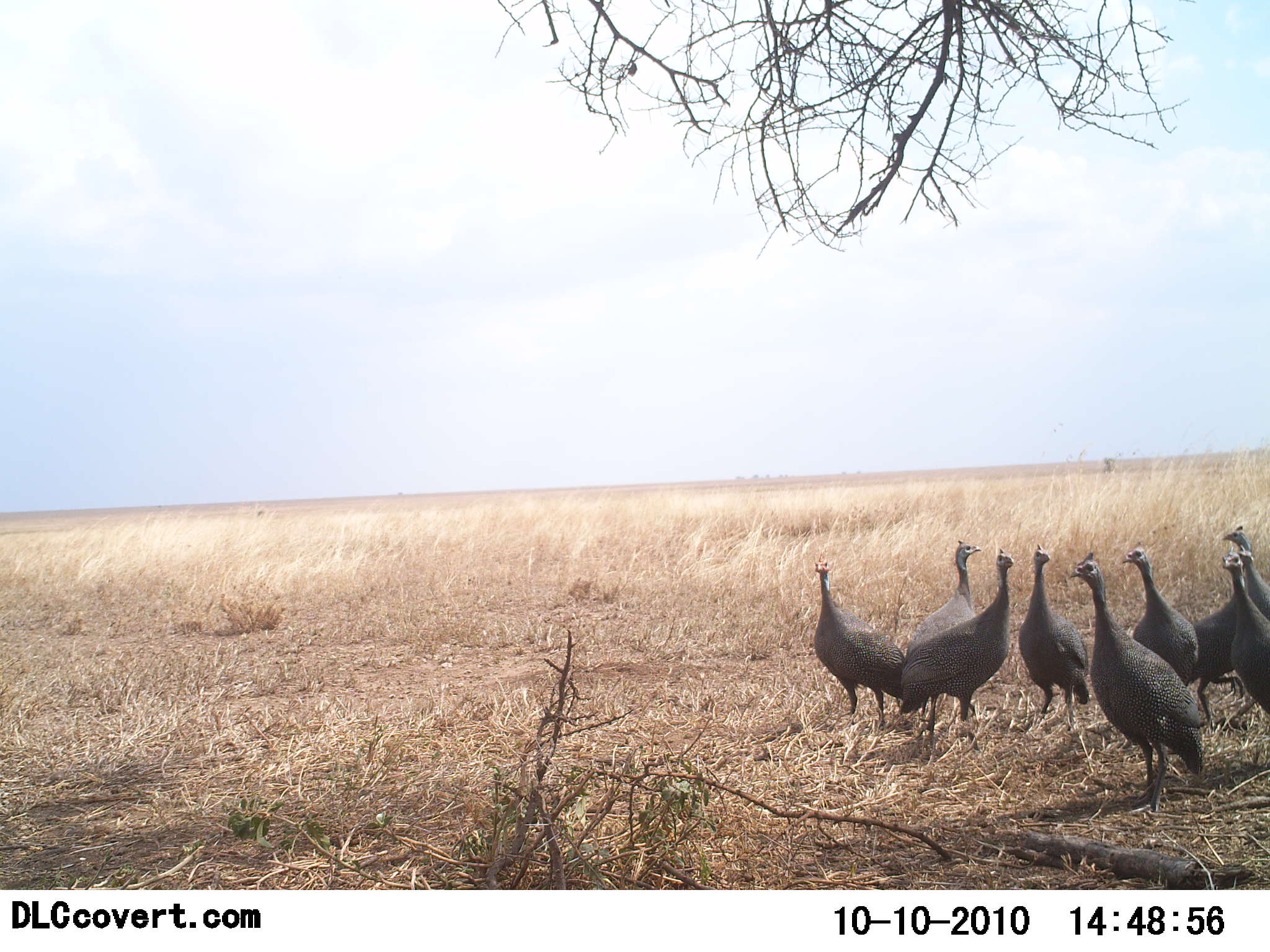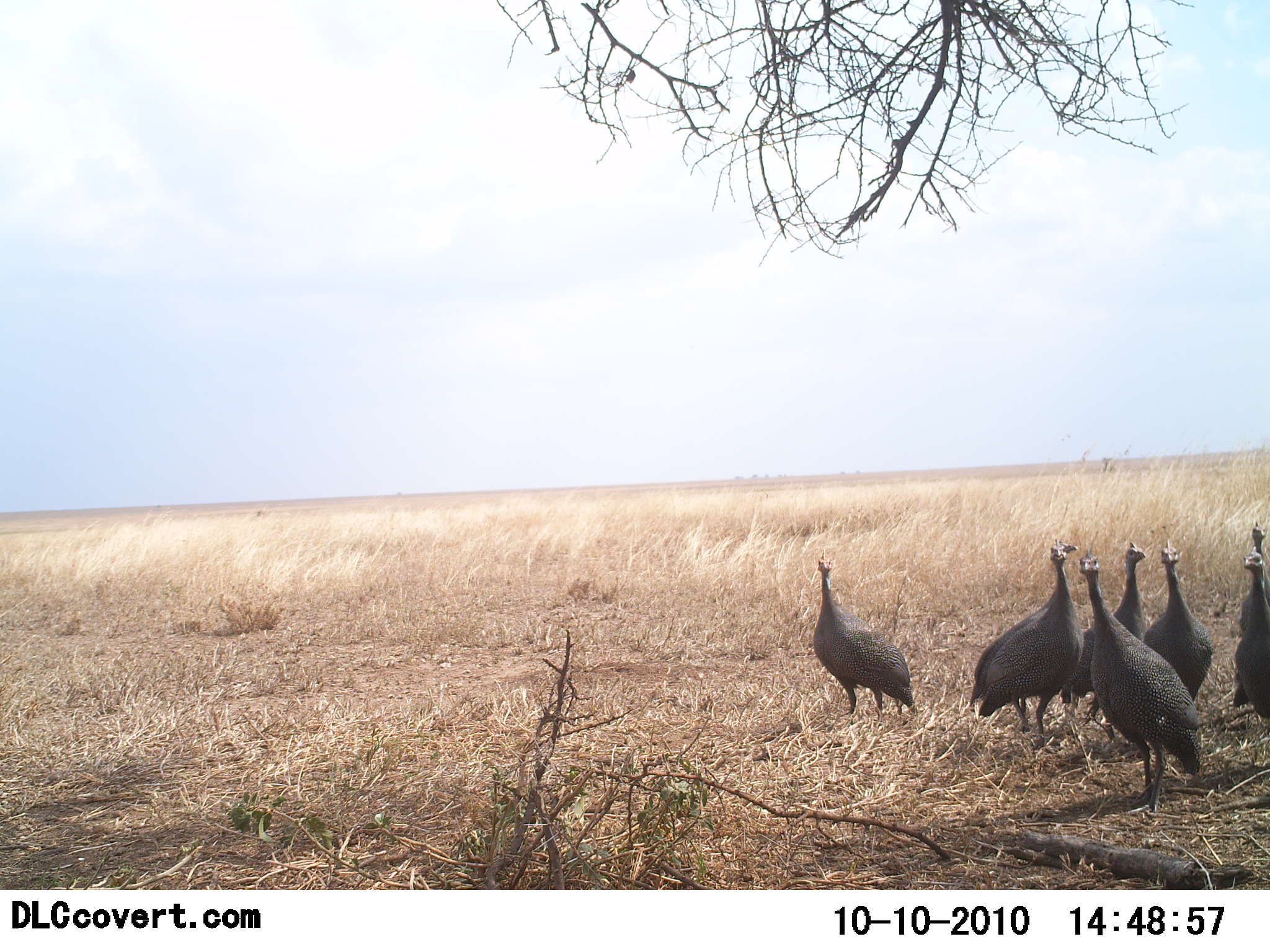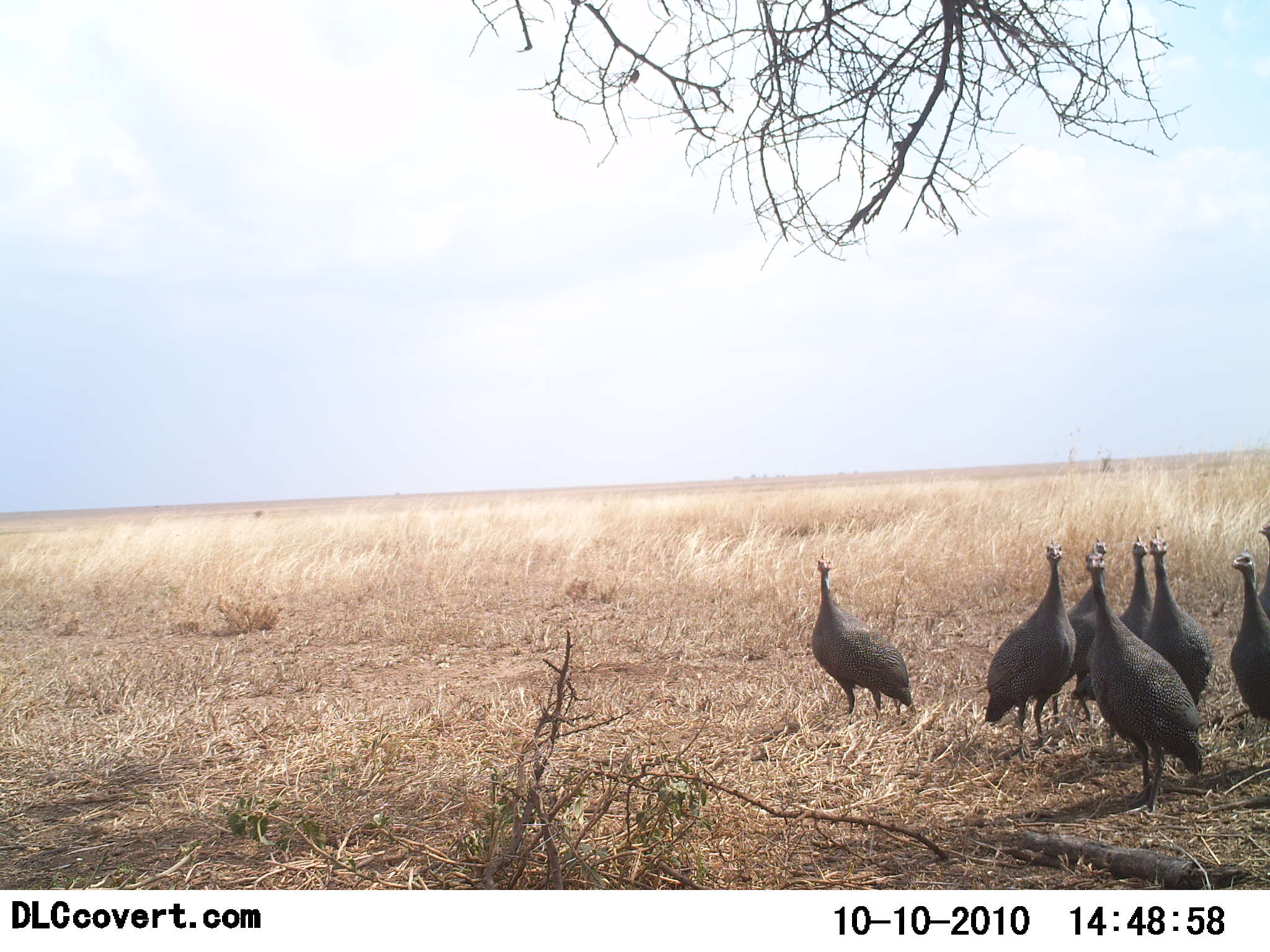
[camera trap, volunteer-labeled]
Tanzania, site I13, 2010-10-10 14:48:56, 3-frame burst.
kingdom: Animalia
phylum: Chordata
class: Aves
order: Galliformes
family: Numididae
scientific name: Numididae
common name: guinea fowl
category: guineafowl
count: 8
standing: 88%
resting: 0%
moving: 19%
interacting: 0%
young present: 0%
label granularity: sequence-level